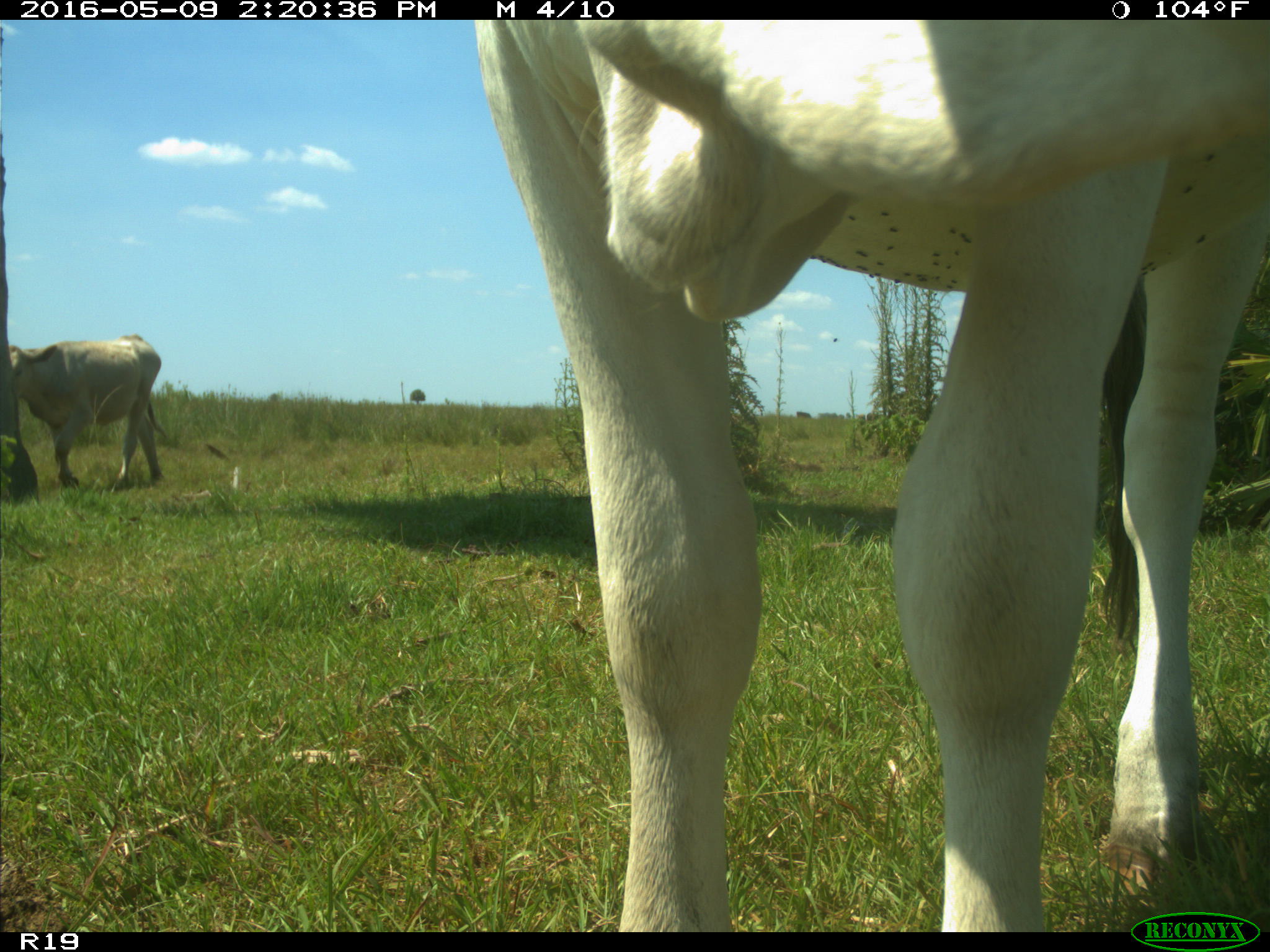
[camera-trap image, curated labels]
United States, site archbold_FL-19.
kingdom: Animalia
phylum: Chordata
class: Mammalia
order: Artiodactyla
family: Bovidae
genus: Bos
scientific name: Bos taurus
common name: domestic cow